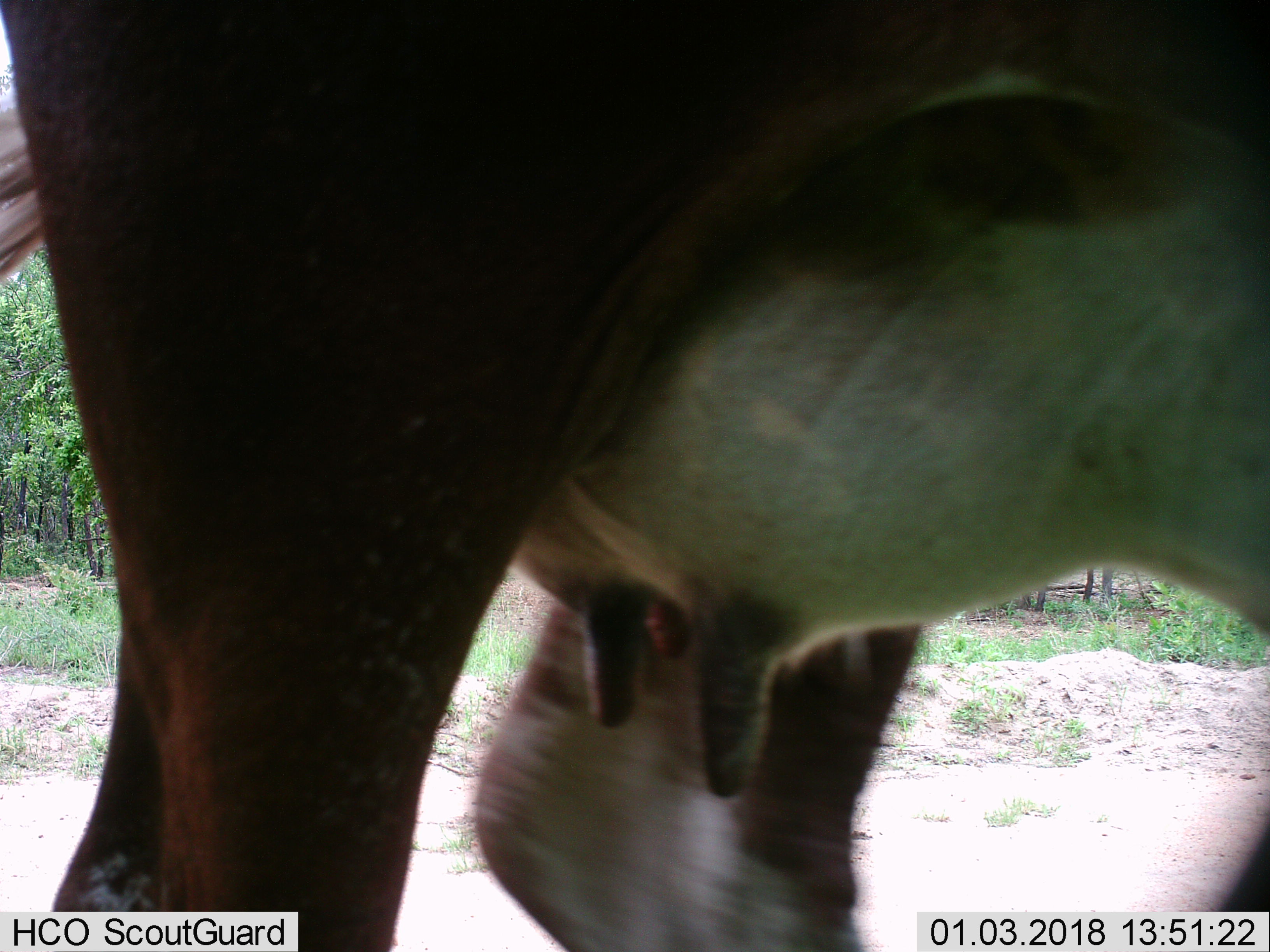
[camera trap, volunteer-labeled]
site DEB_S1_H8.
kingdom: Animalia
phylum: Chordata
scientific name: Vertebrata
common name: domestic animal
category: domesticanimal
Domesticanimal (domestic animal) (Vertebrata), count 1. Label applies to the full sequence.